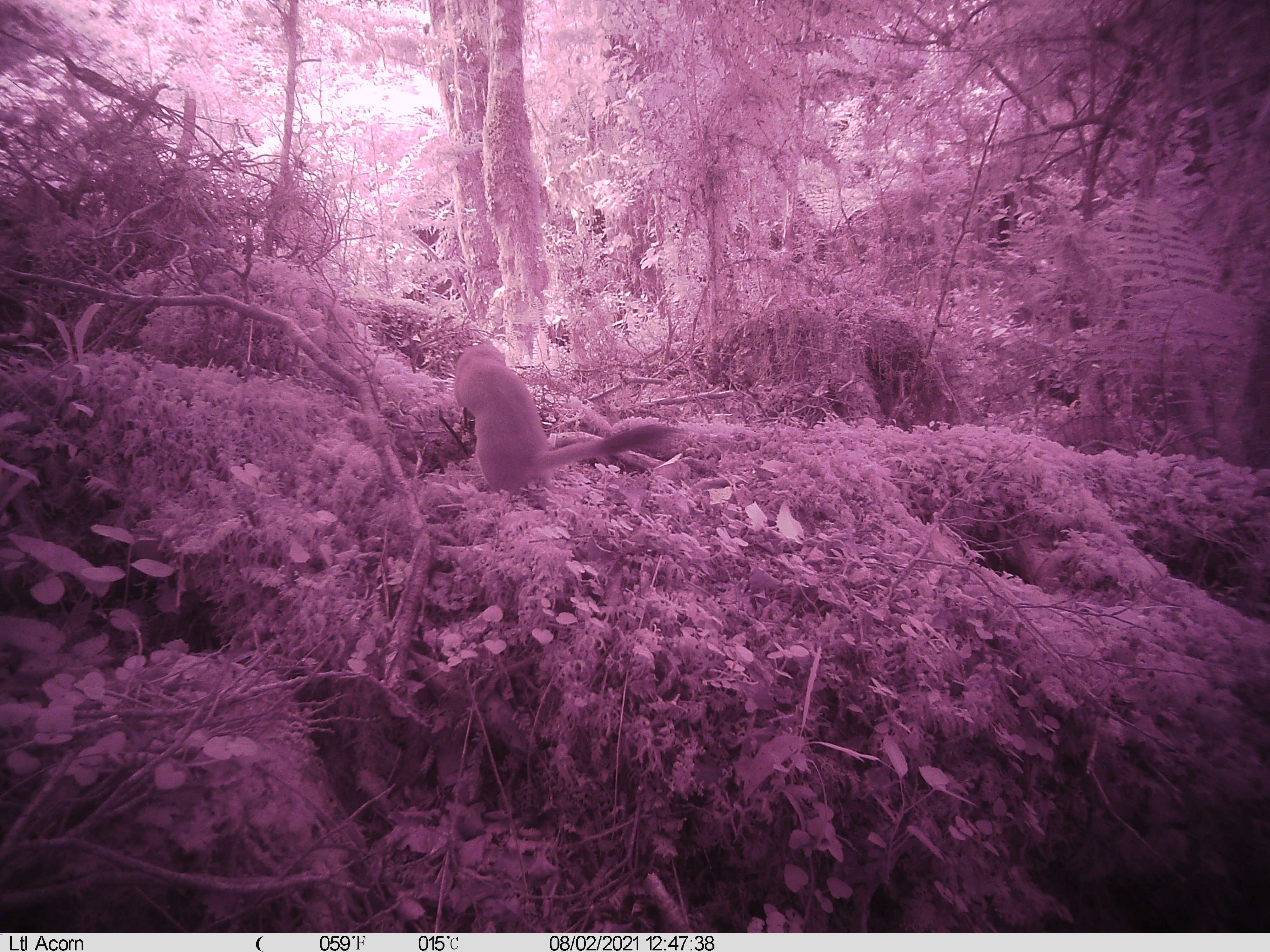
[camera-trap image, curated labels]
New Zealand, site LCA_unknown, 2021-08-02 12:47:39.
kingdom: Animalia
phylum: Chordata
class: Mammalia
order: Carnivora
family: Mustelidae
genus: Mustela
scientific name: Mustela erminea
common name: stoat